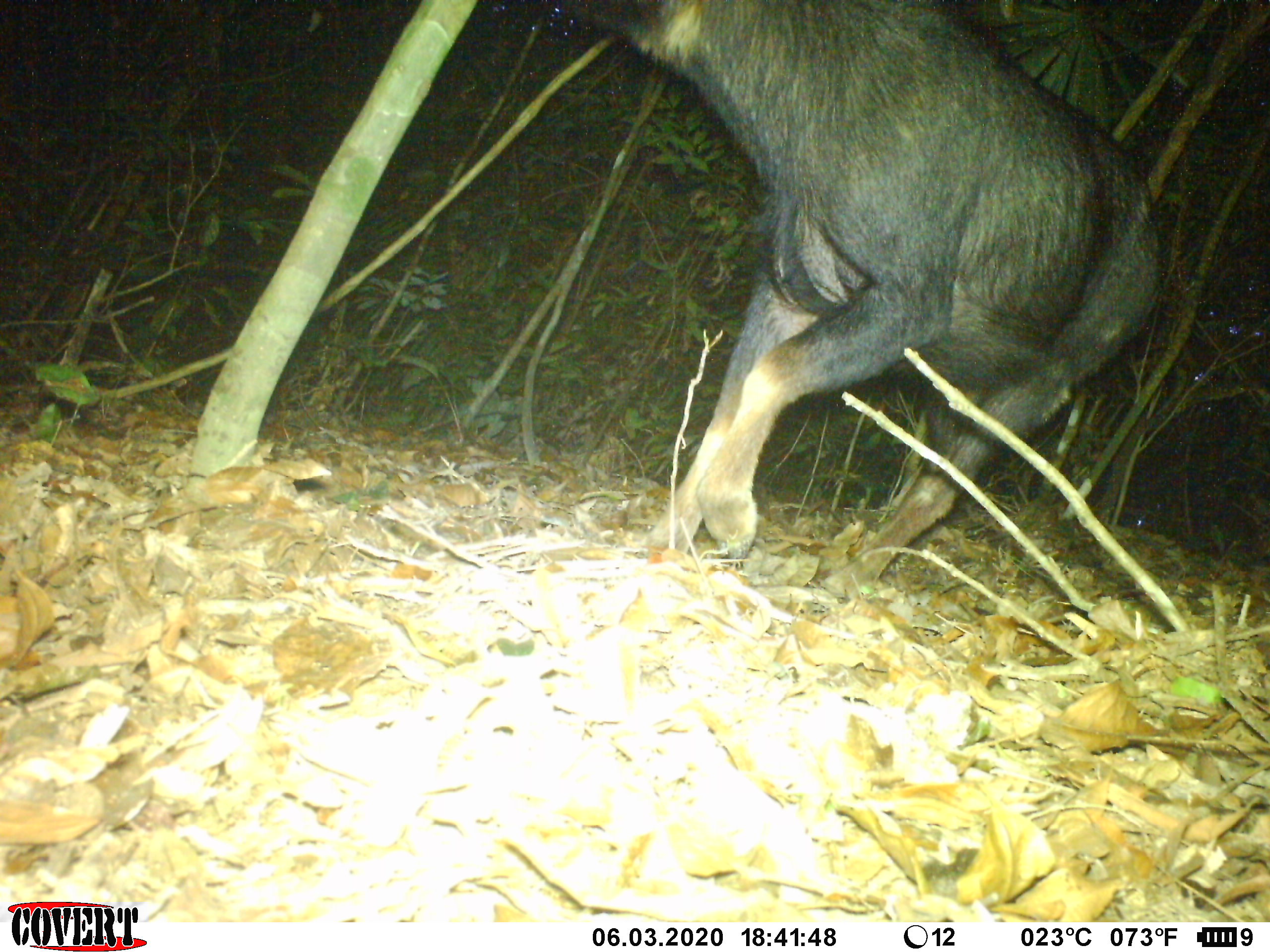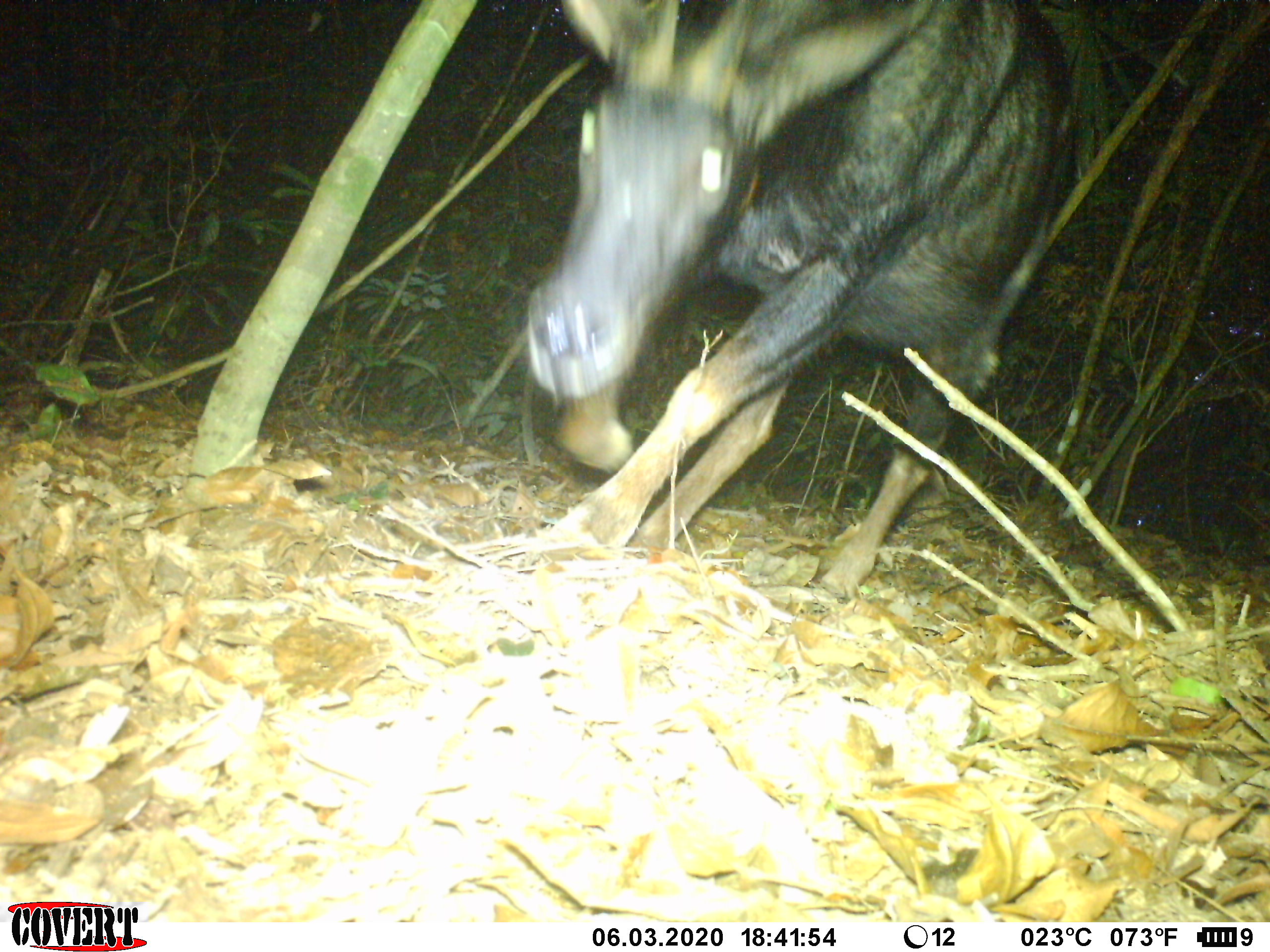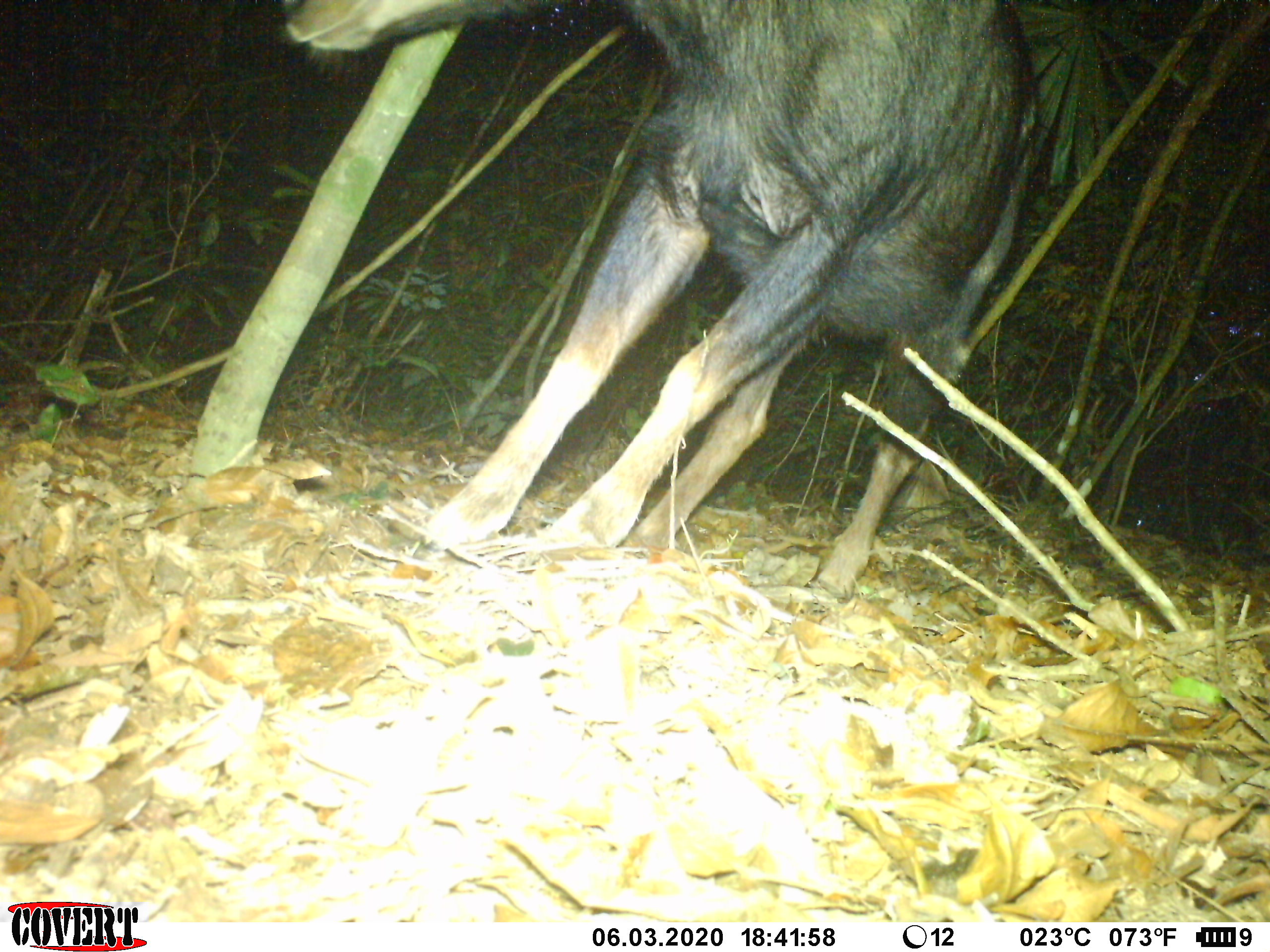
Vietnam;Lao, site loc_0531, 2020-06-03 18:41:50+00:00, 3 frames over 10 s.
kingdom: Animalia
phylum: Chordata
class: Mammalia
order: Artiodactyla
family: Bovidae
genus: Capricornis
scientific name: Capricornis sumatraensis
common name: chinese serow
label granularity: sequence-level